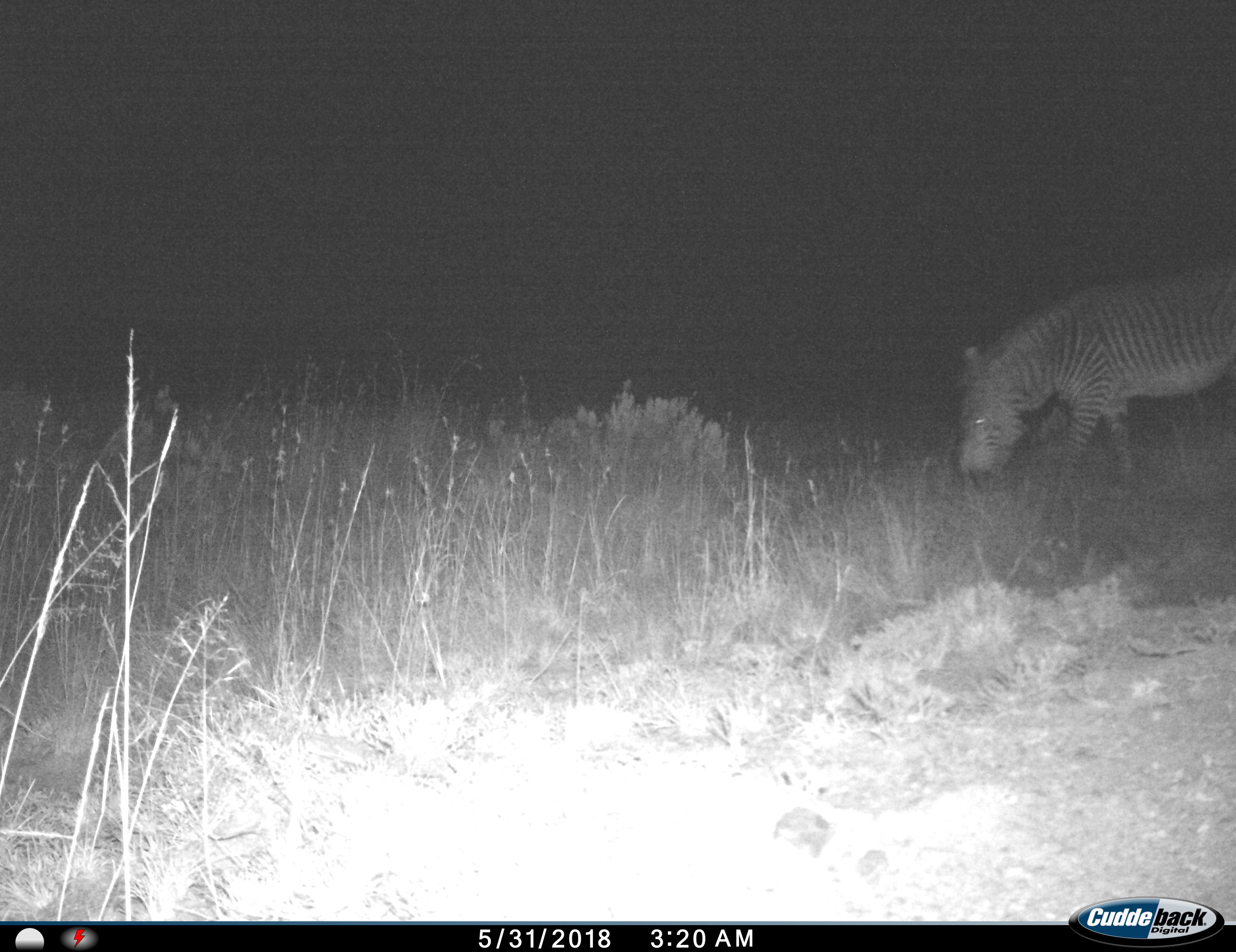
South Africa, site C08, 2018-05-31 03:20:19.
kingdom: Animalia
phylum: Chordata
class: Mammalia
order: Perissodactyla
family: Equidae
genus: Equus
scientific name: Equus zebra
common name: mountain zebra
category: zebramountain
Zebramountain (mountain zebra) (Equus zebra), count 1. Behavior (volunteer vote fractions): standing 44%, resting 0%, moving 11%, interacting 0%. Young present (vote fraction): 0%. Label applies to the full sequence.